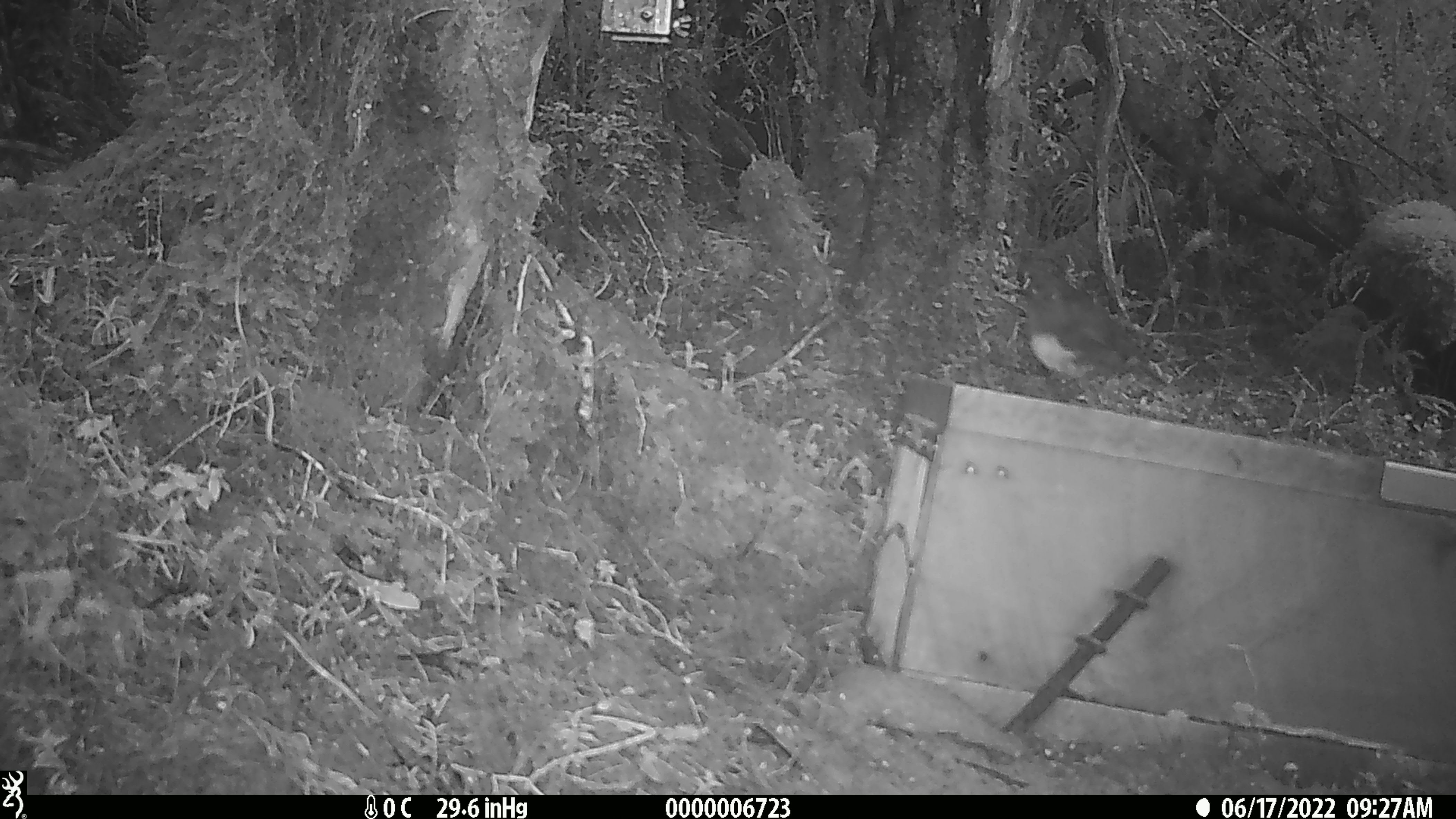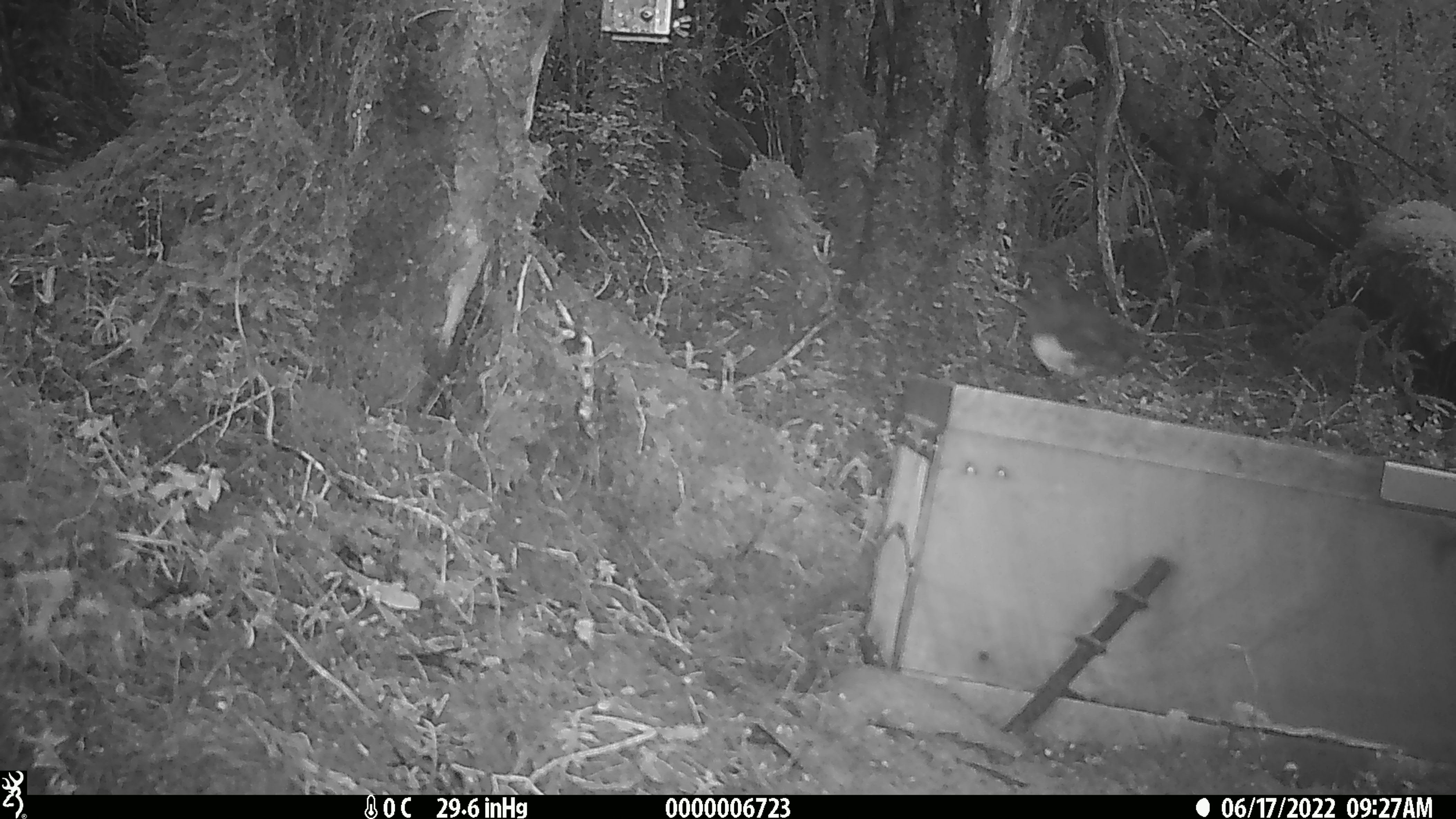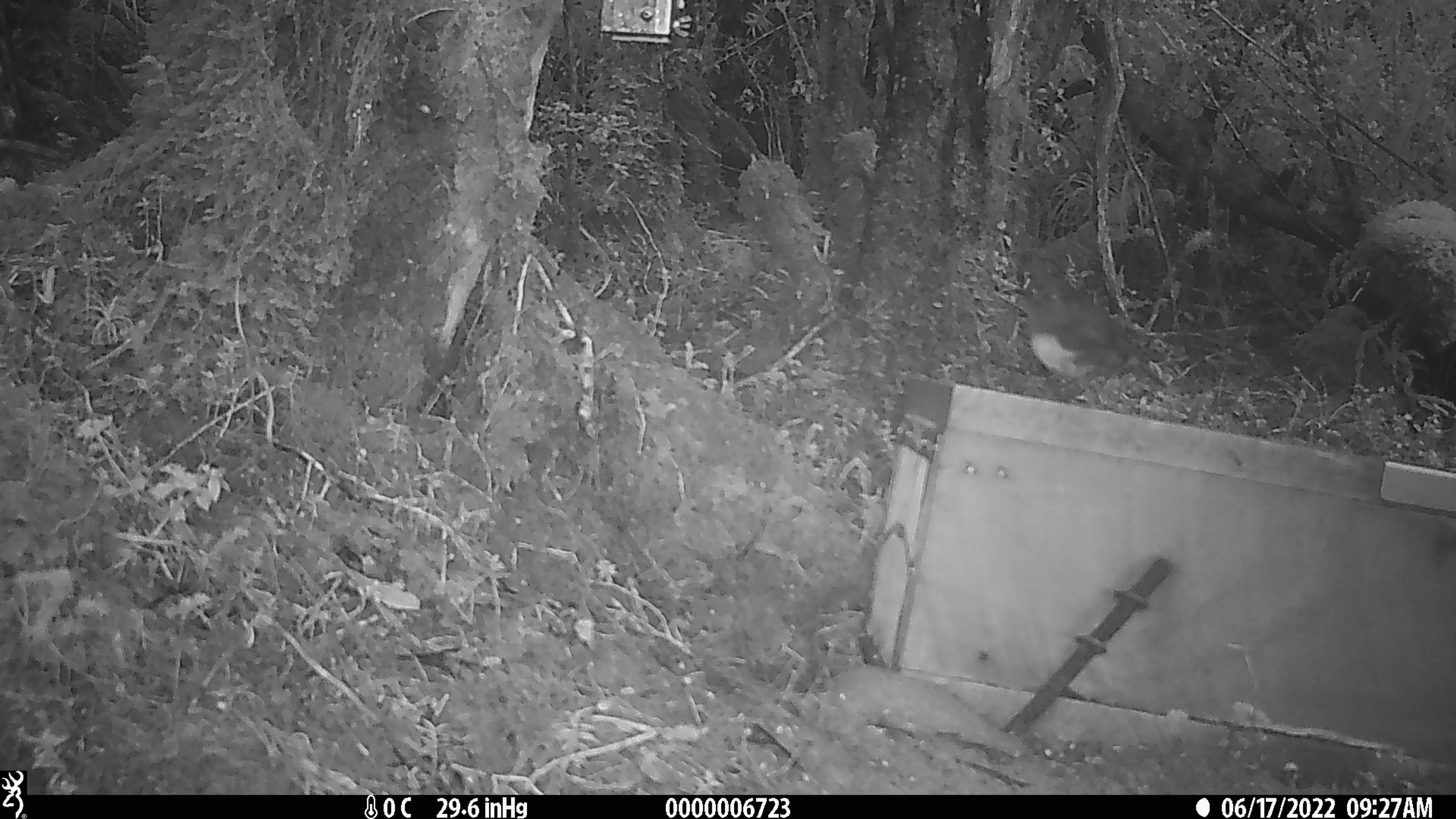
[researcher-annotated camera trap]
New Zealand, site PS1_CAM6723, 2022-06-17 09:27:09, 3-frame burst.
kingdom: Animalia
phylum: Chordata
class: Aves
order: Passeriformes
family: Petroicidae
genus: Petroica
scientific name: Petroica australis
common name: new zealand robin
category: robin